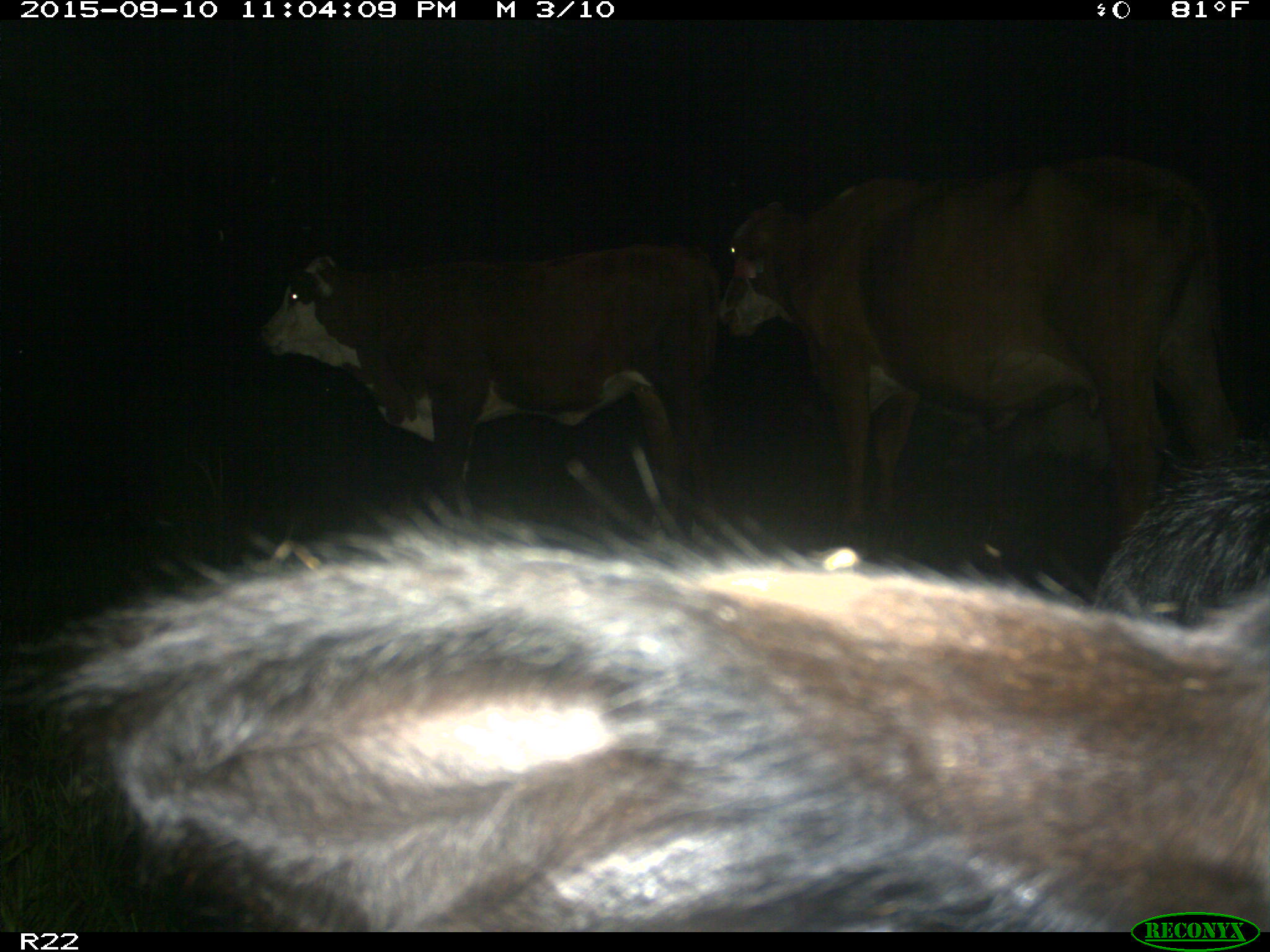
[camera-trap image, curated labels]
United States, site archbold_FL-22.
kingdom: Animalia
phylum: Chordata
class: Mammalia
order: Artiodactyla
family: Bovidae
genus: Bos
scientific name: Bos taurus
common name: domestic cow